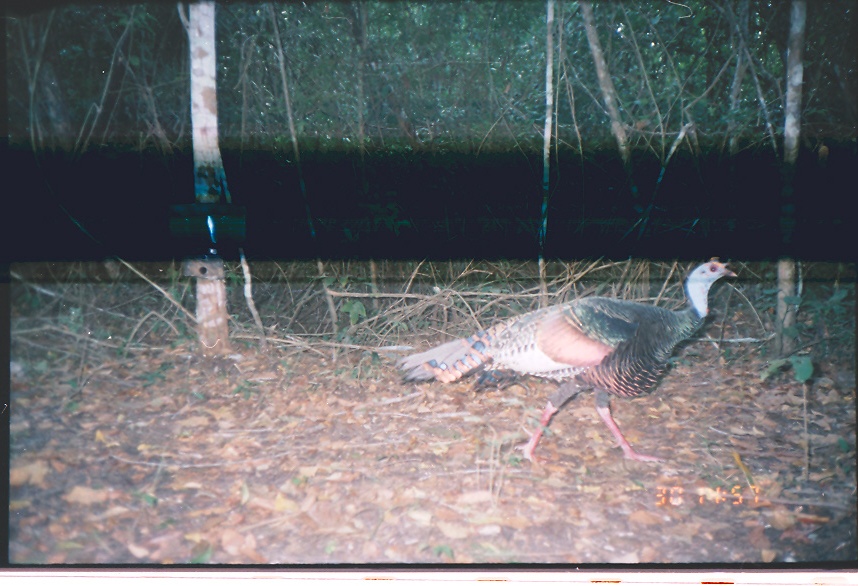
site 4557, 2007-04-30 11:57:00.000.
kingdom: Animalia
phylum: Chordata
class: Aves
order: Galliformes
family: Phasianidae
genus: Meleagris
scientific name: Meleagris ocellata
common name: ocellated turkey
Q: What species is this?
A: Meleagris ocellata (ocellated turkey).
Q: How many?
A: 1.